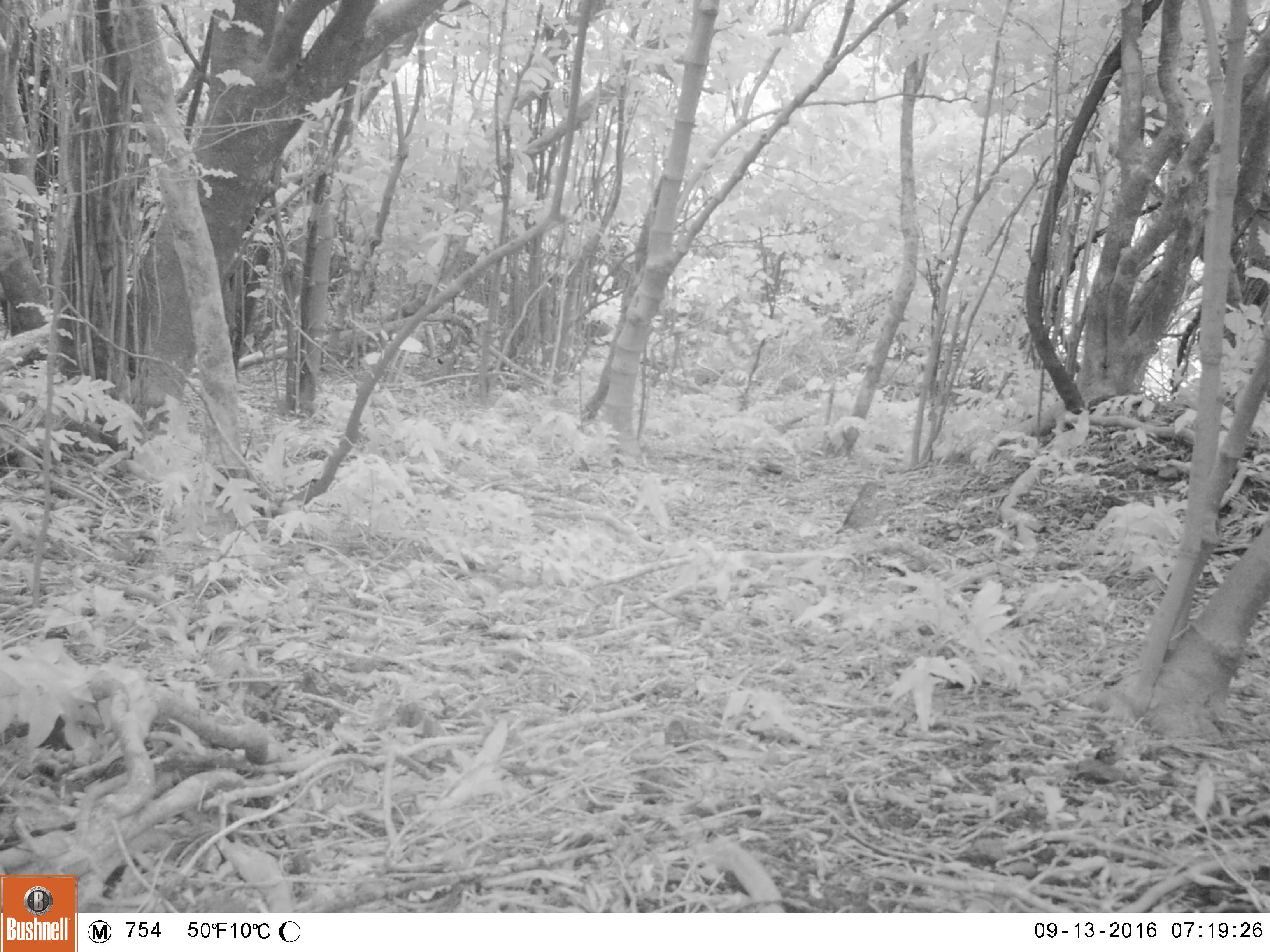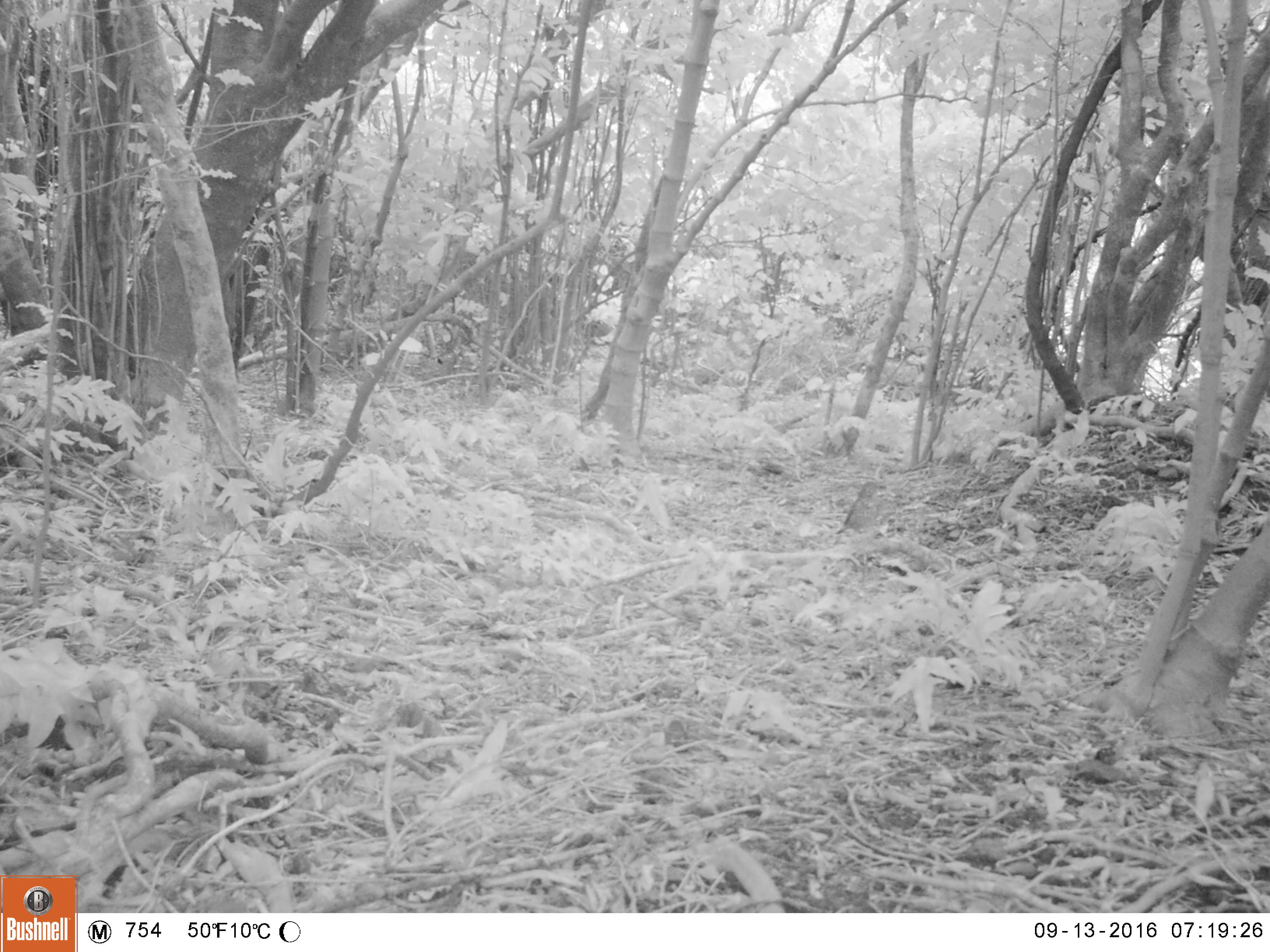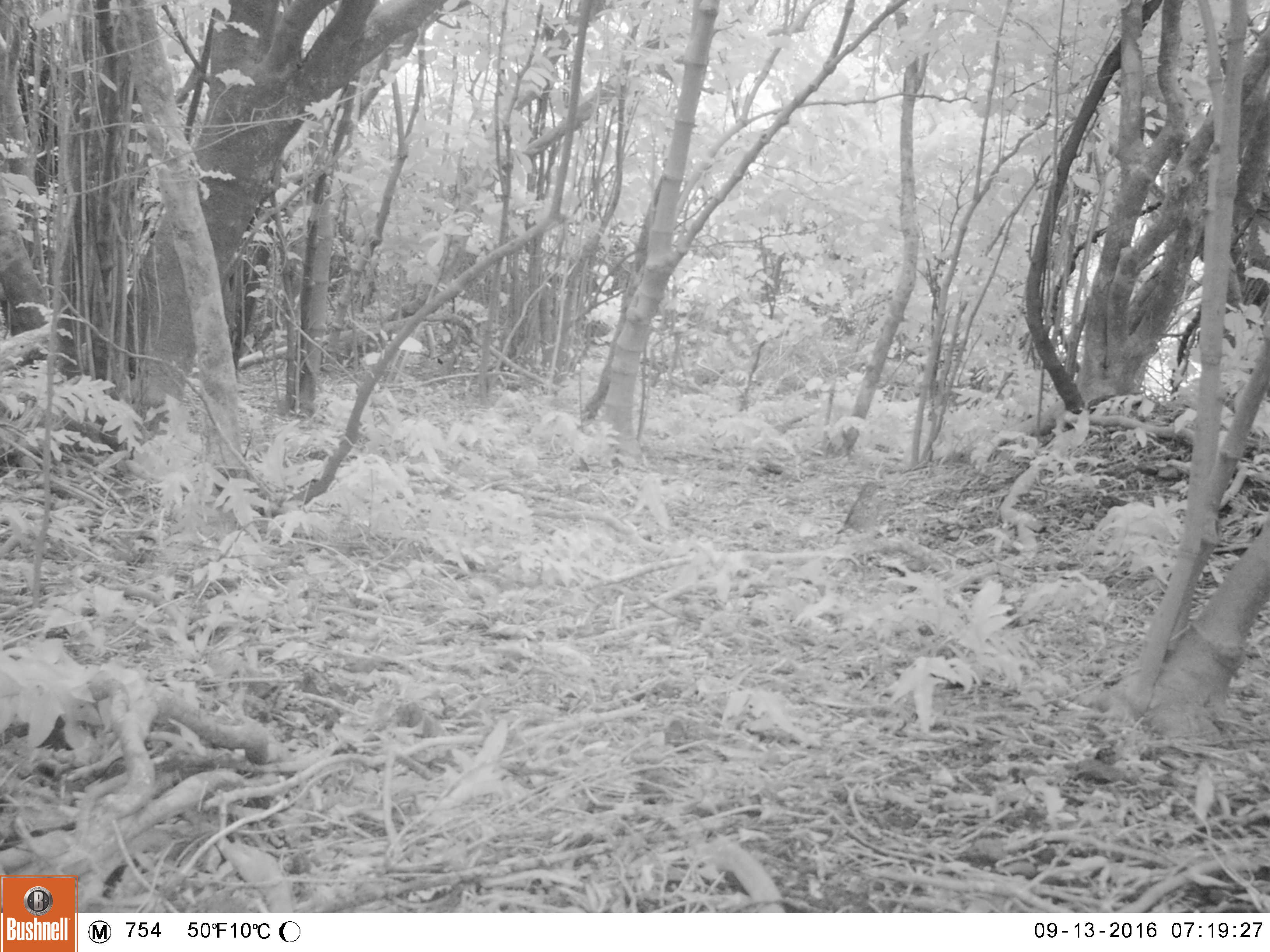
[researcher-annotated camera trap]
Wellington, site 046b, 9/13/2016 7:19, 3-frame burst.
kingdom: Animalia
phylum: Chordata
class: Aves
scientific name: Aves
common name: bird